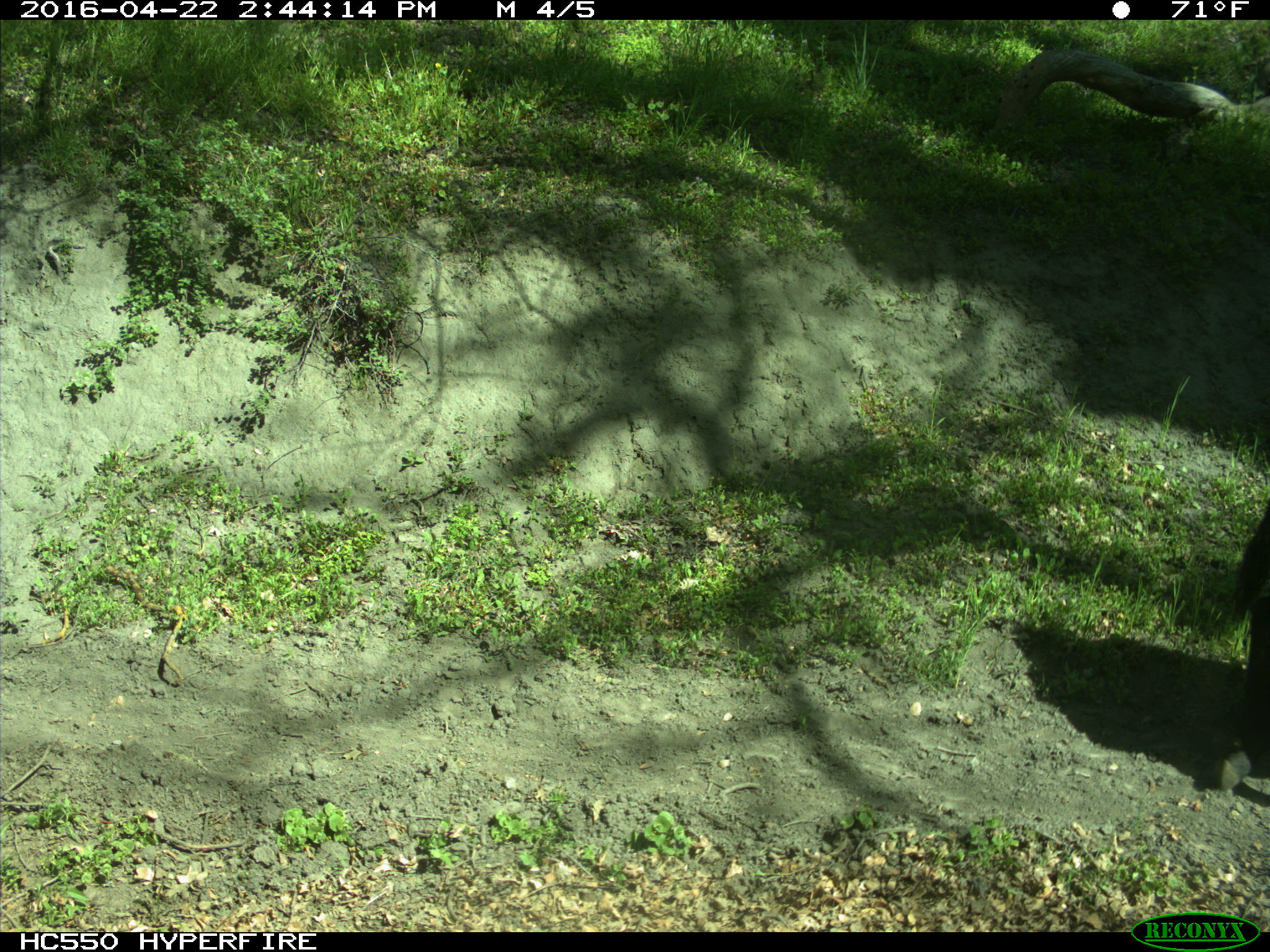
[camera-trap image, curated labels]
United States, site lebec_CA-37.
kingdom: Animalia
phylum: Chordata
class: Mammalia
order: Artiodactyla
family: Bovidae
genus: Bos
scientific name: Bos taurus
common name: domestic cow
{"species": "Bos taurus (domestic cow)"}